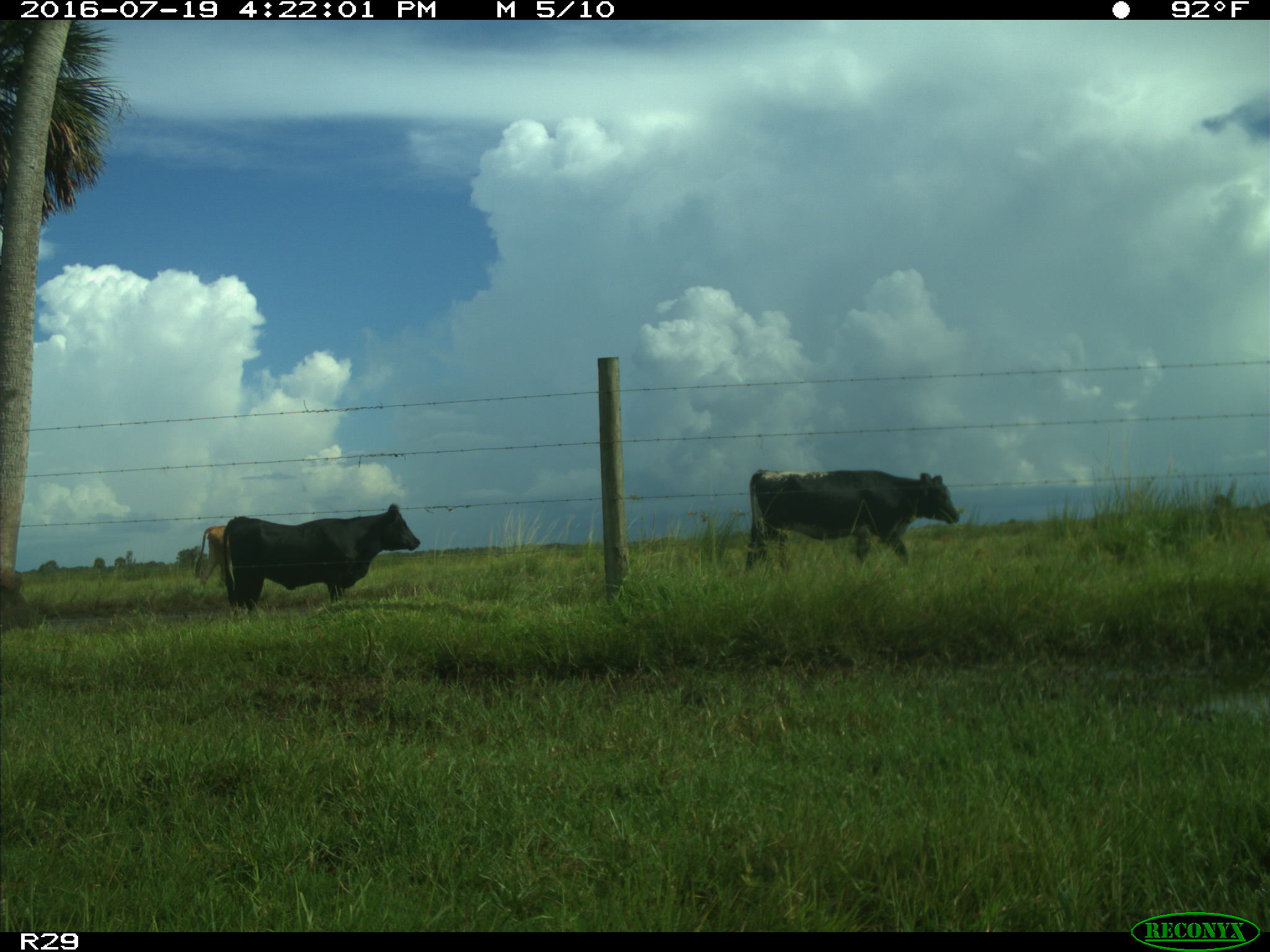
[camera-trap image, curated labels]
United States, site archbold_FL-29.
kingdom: Animalia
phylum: Chordata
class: Mammalia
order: Artiodactyla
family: Bovidae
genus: Bos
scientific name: Bos taurus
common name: domestic cow